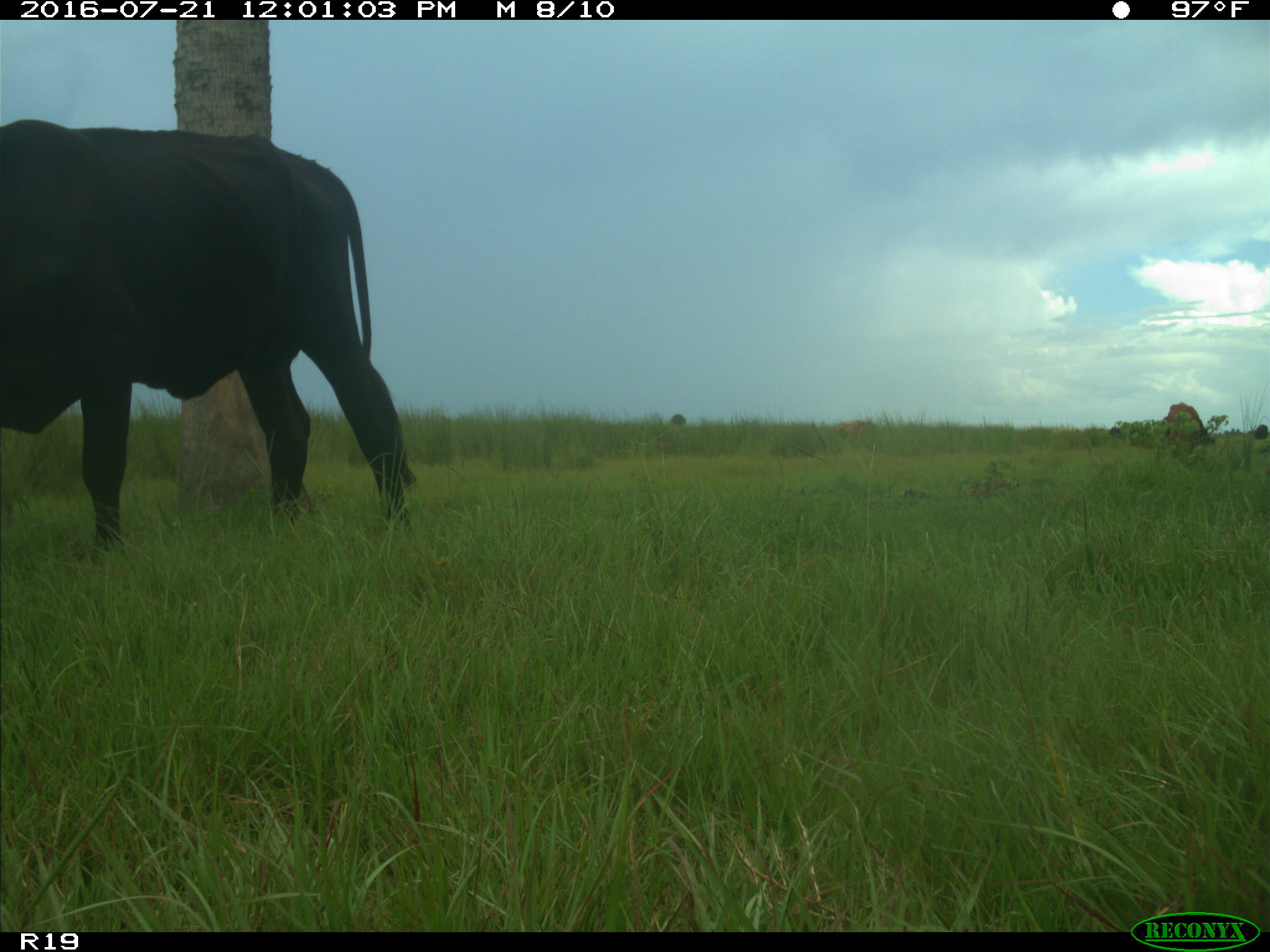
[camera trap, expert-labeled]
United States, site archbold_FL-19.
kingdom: Animalia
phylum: Chordata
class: Mammalia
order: Artiodactyla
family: Bovidae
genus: Bos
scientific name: Bos taurus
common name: domestic cow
Bos taurus (domestic cow).